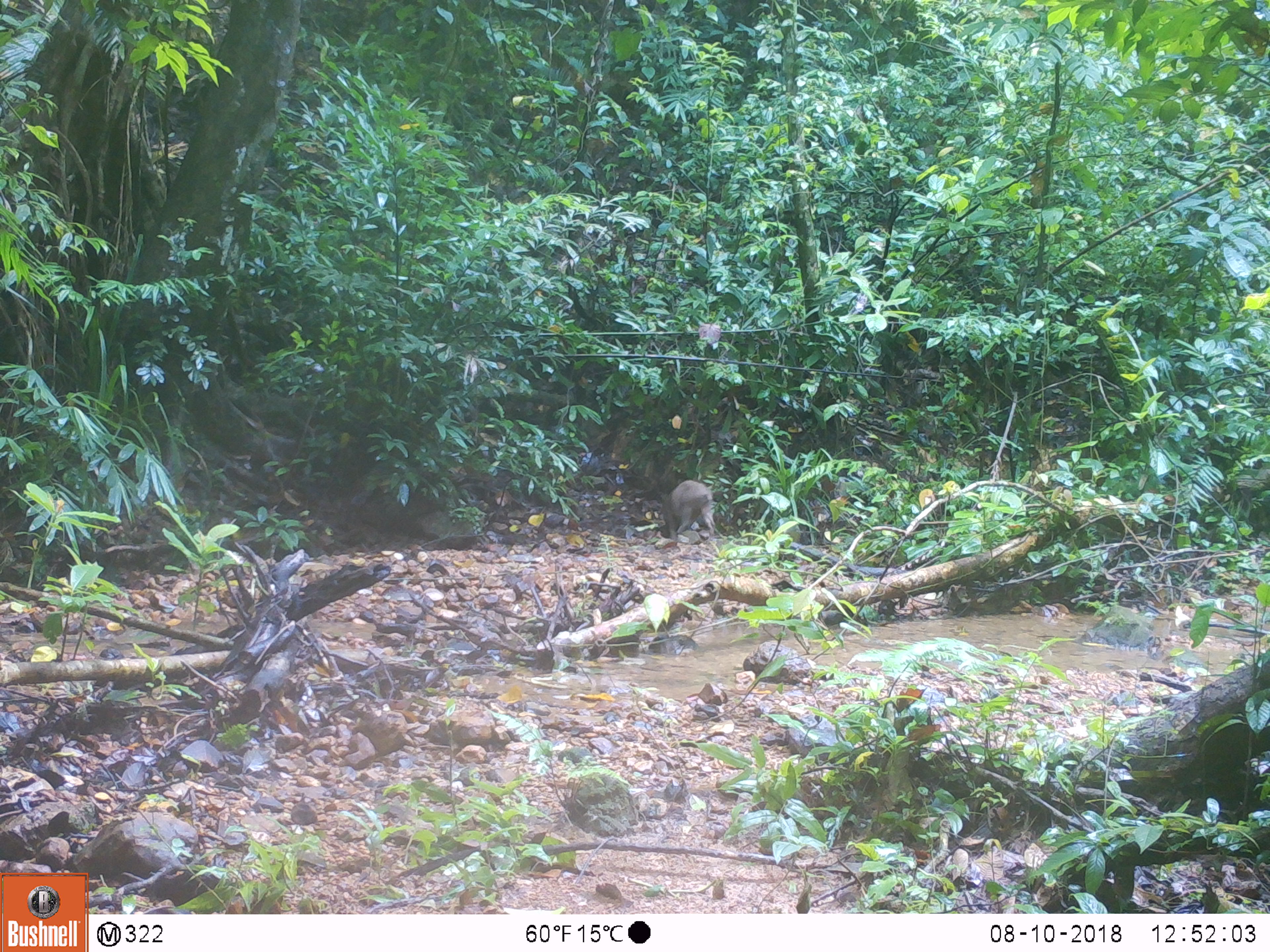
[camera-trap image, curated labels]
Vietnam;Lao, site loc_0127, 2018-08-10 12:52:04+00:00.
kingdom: Animalia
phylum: Chordata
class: Mammalia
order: Artiodactyla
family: Suidae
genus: Sus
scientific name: Sus scrofa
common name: eurasian wild pig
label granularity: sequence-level